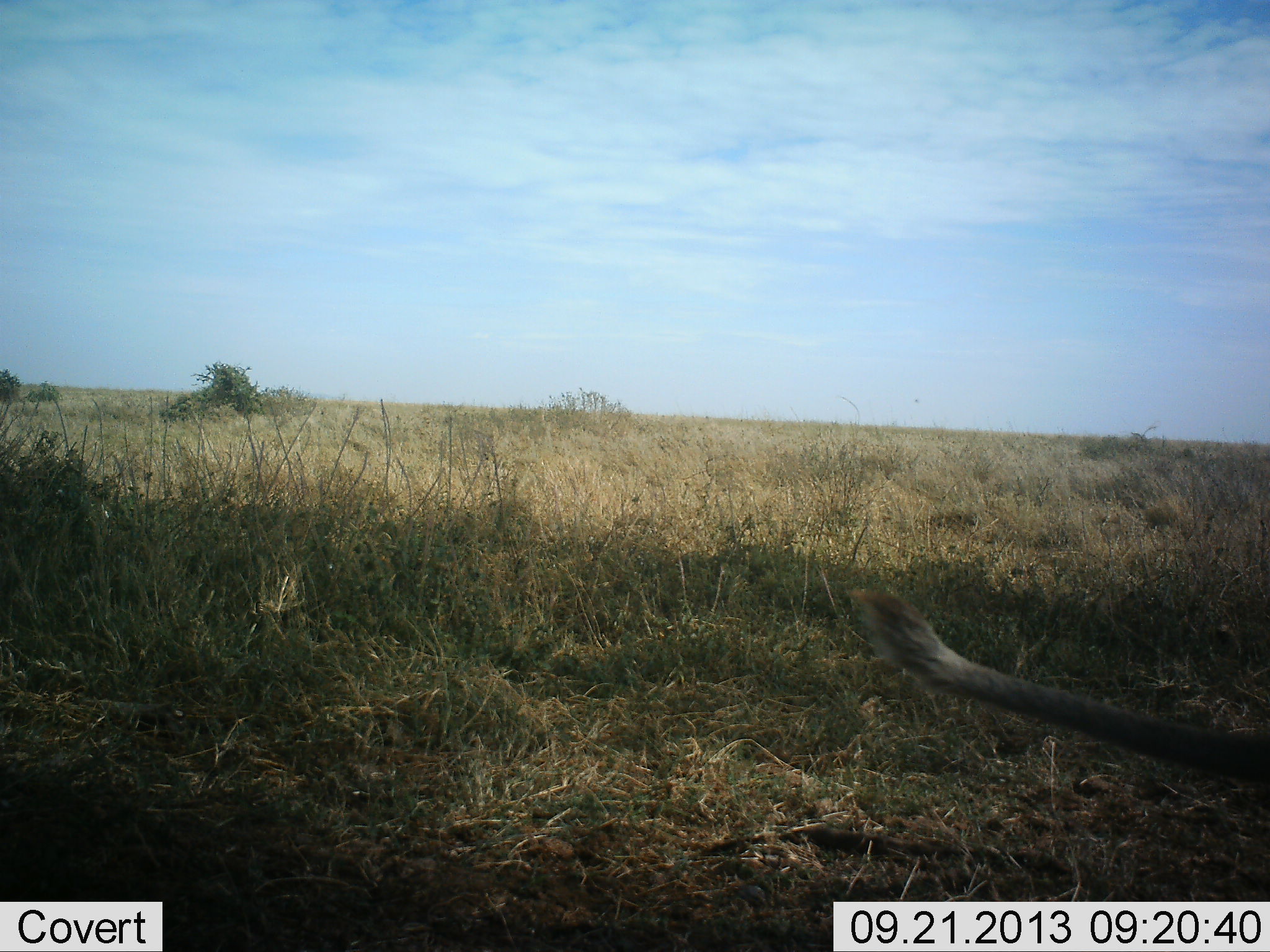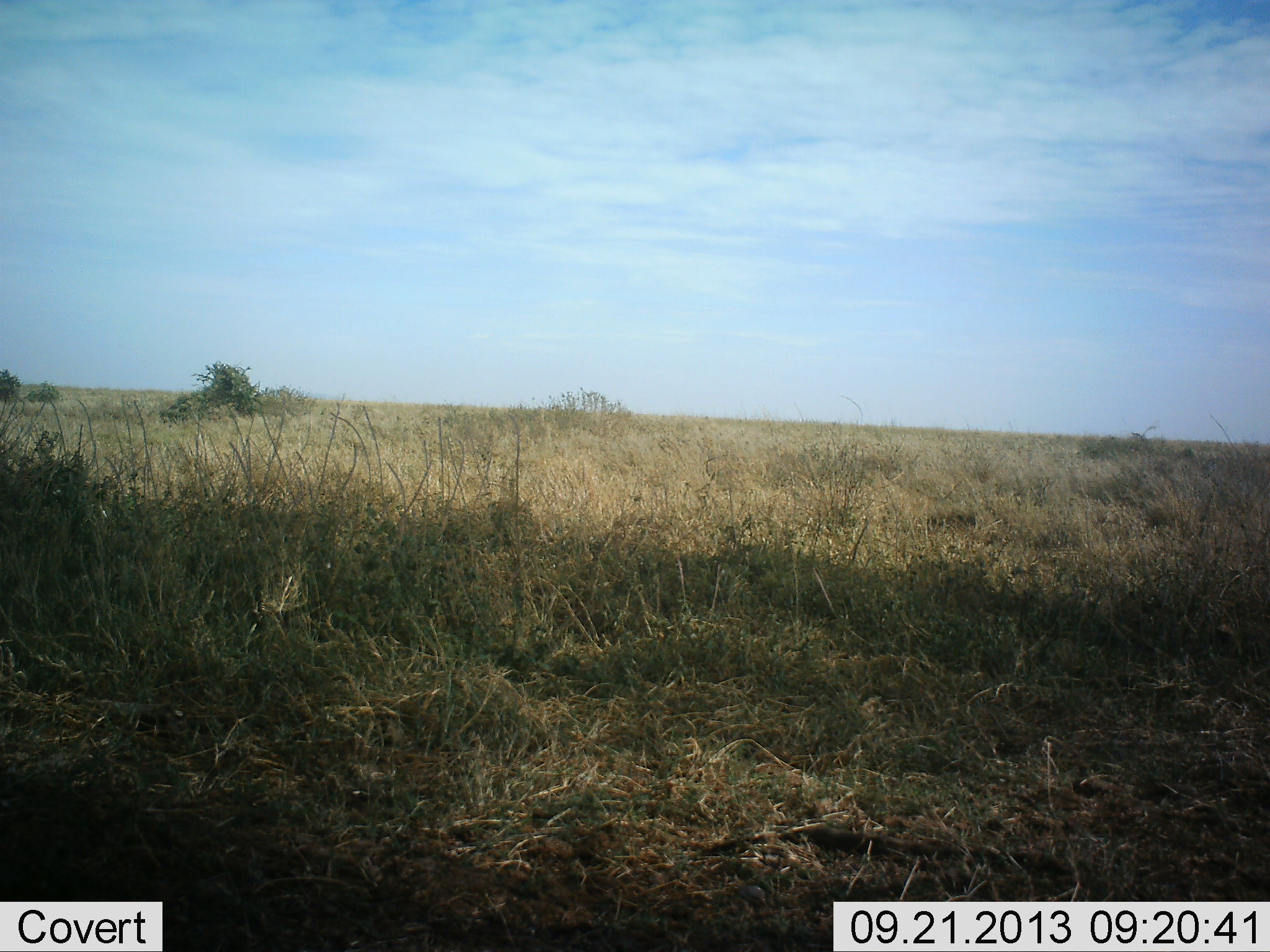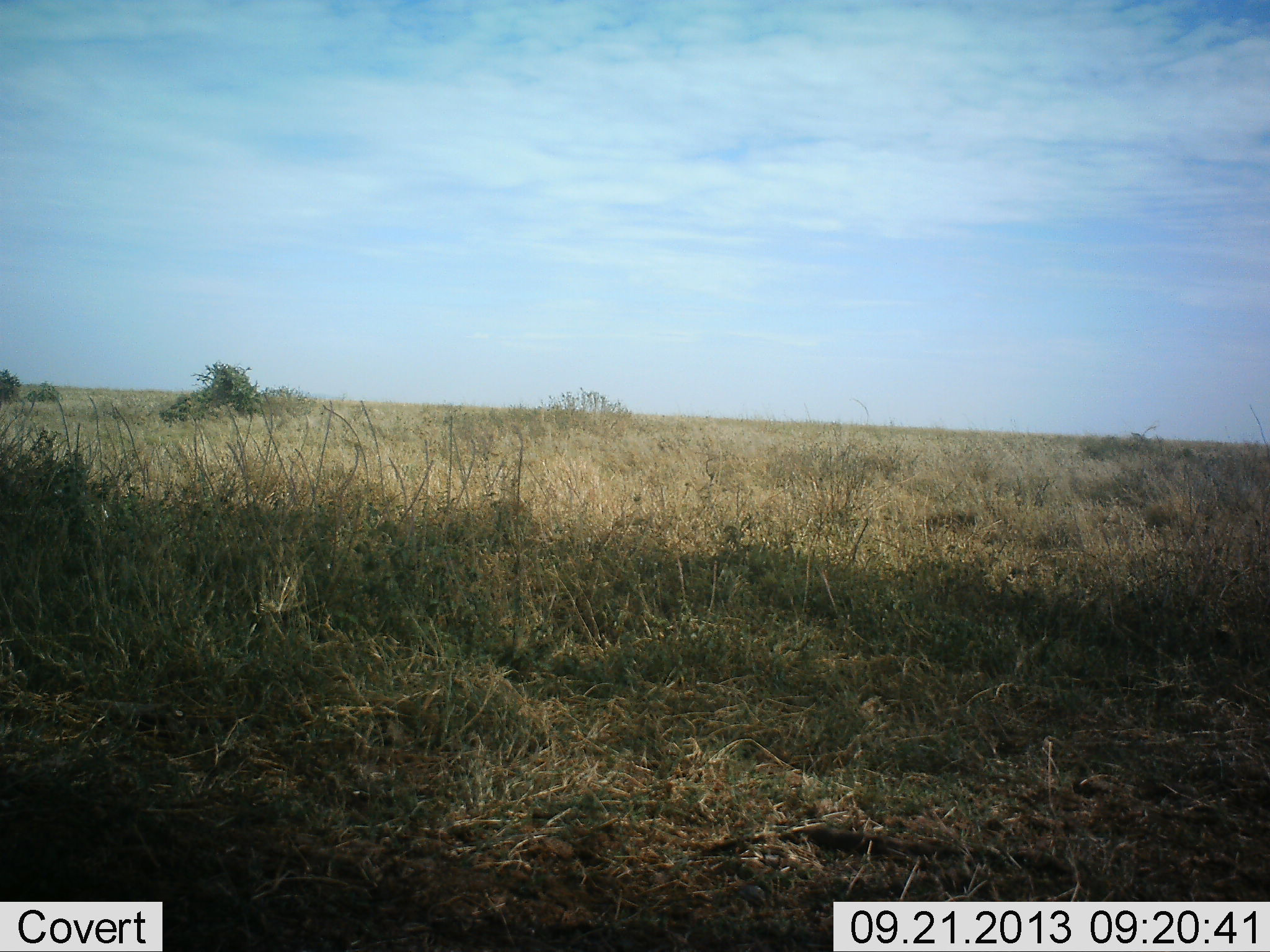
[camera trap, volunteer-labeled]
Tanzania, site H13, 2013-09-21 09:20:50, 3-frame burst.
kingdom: Animalia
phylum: Chordata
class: Mammalia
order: Carnivora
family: Felidae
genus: Panthera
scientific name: Panthera leo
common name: lion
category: lionfemale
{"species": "lionfemale (lion) (Panthera leo)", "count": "1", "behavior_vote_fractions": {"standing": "17%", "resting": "33%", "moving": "50%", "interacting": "0%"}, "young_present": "0%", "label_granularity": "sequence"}